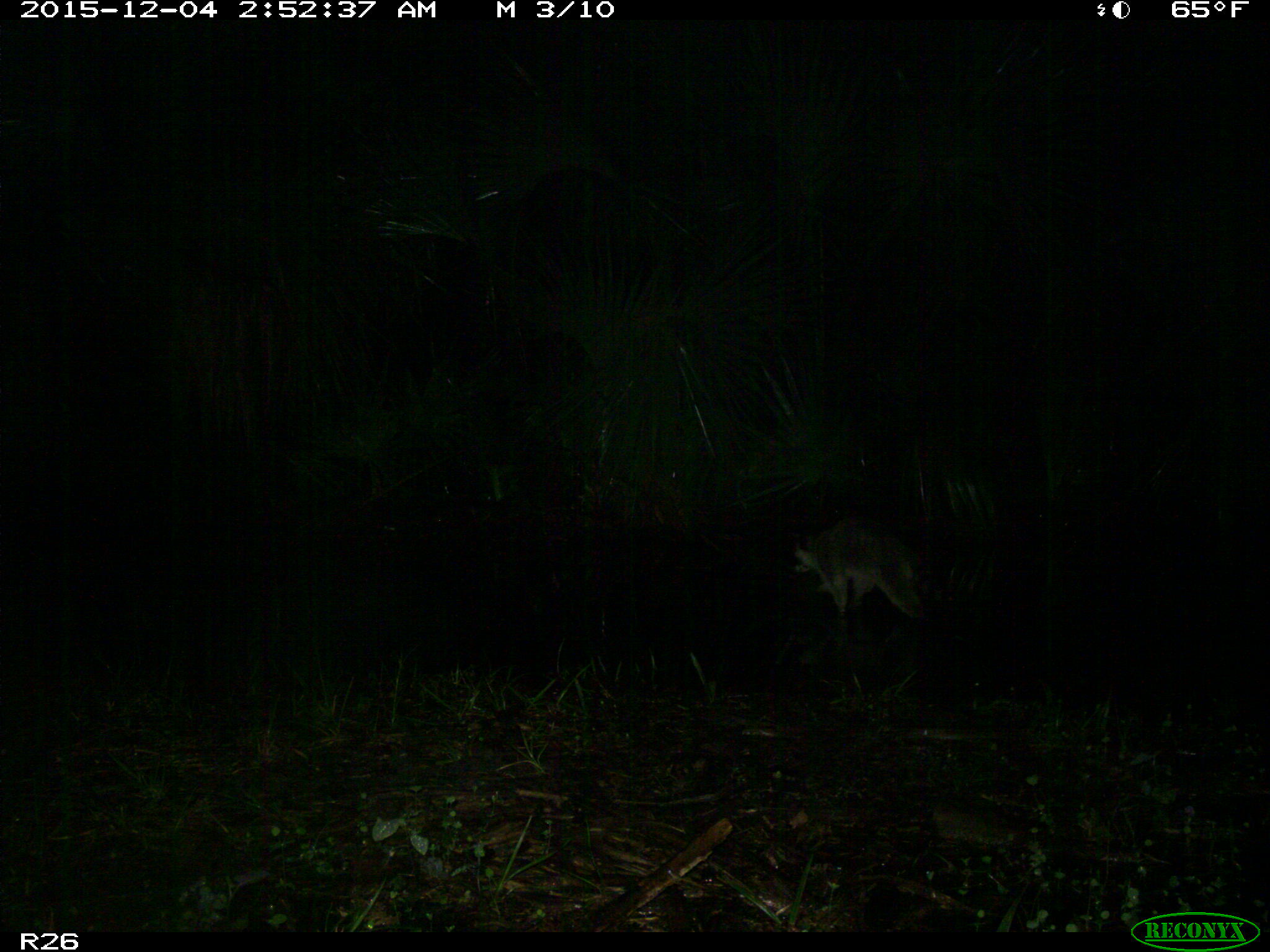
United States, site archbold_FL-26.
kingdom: Animalia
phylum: Chordata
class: Mammalia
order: Carnivora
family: Procyonidae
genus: Procyon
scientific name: Procyon lotor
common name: common raccoon